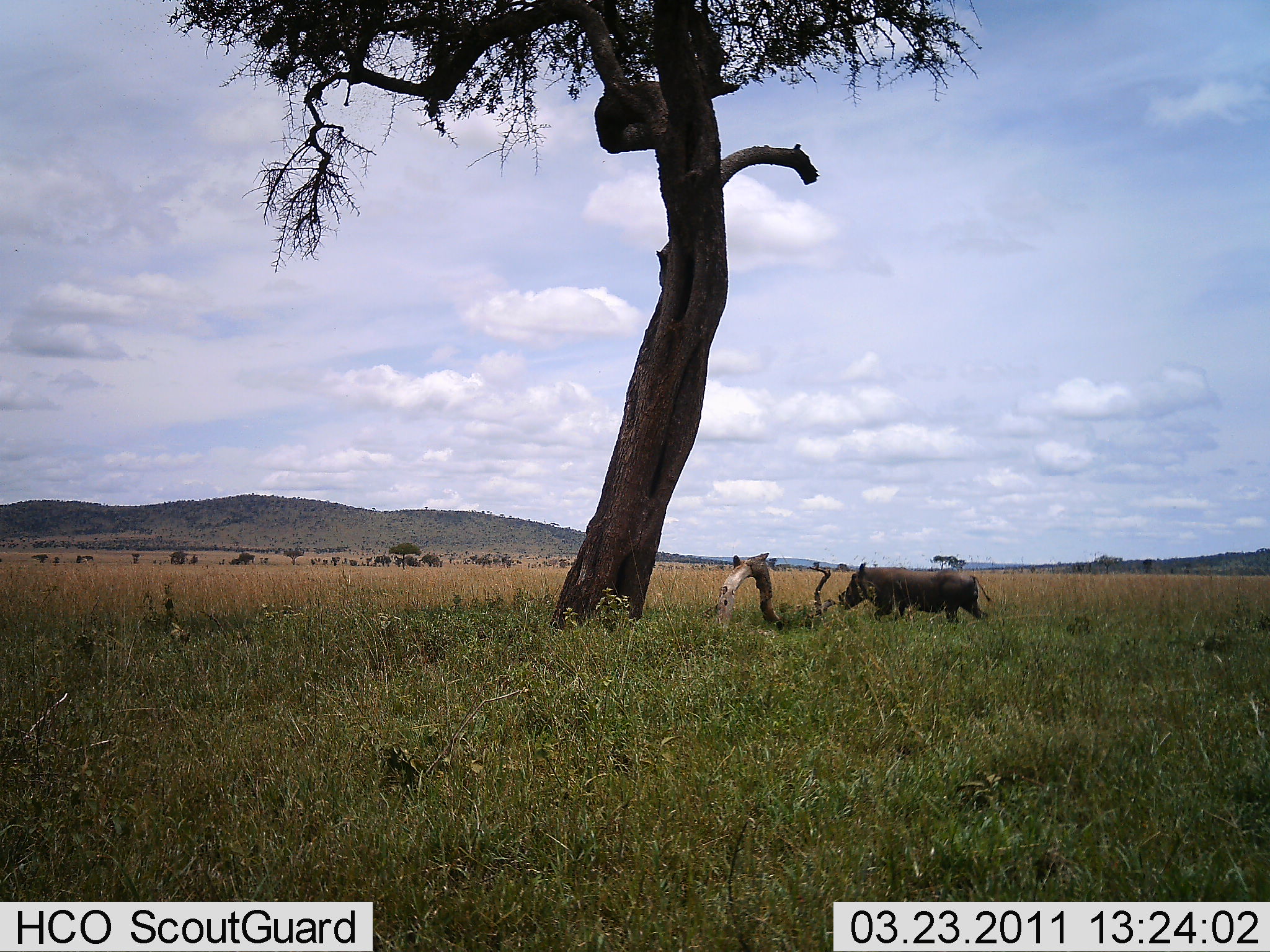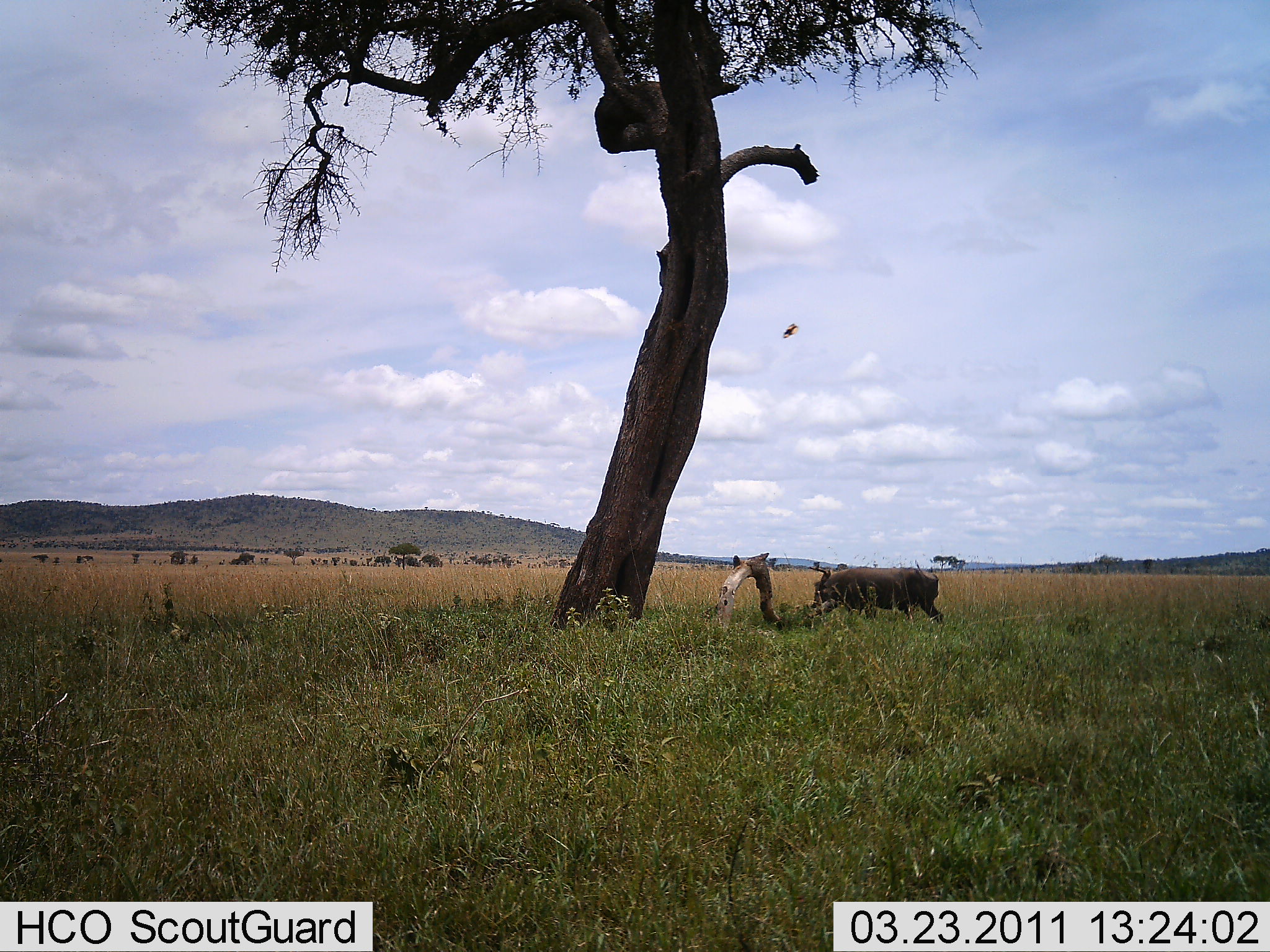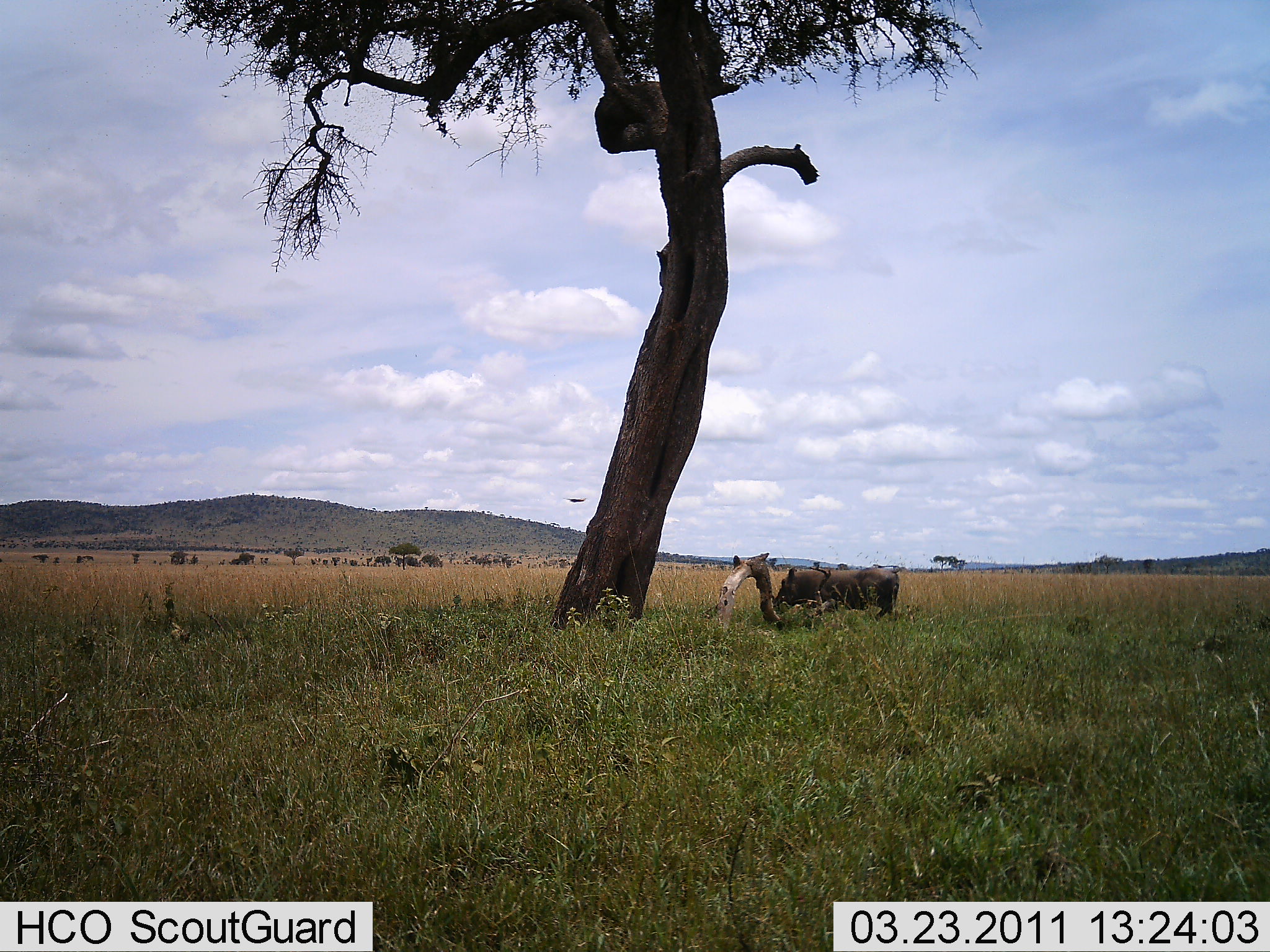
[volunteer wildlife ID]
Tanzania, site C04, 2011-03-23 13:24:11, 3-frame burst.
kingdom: Animalia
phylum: Chordata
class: Mammalia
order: Artiodactyla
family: Suidae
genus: Phacochoerus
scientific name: Phacochoerus africanus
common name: warthog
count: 1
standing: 5%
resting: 0%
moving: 95%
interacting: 0%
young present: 0%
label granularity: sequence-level